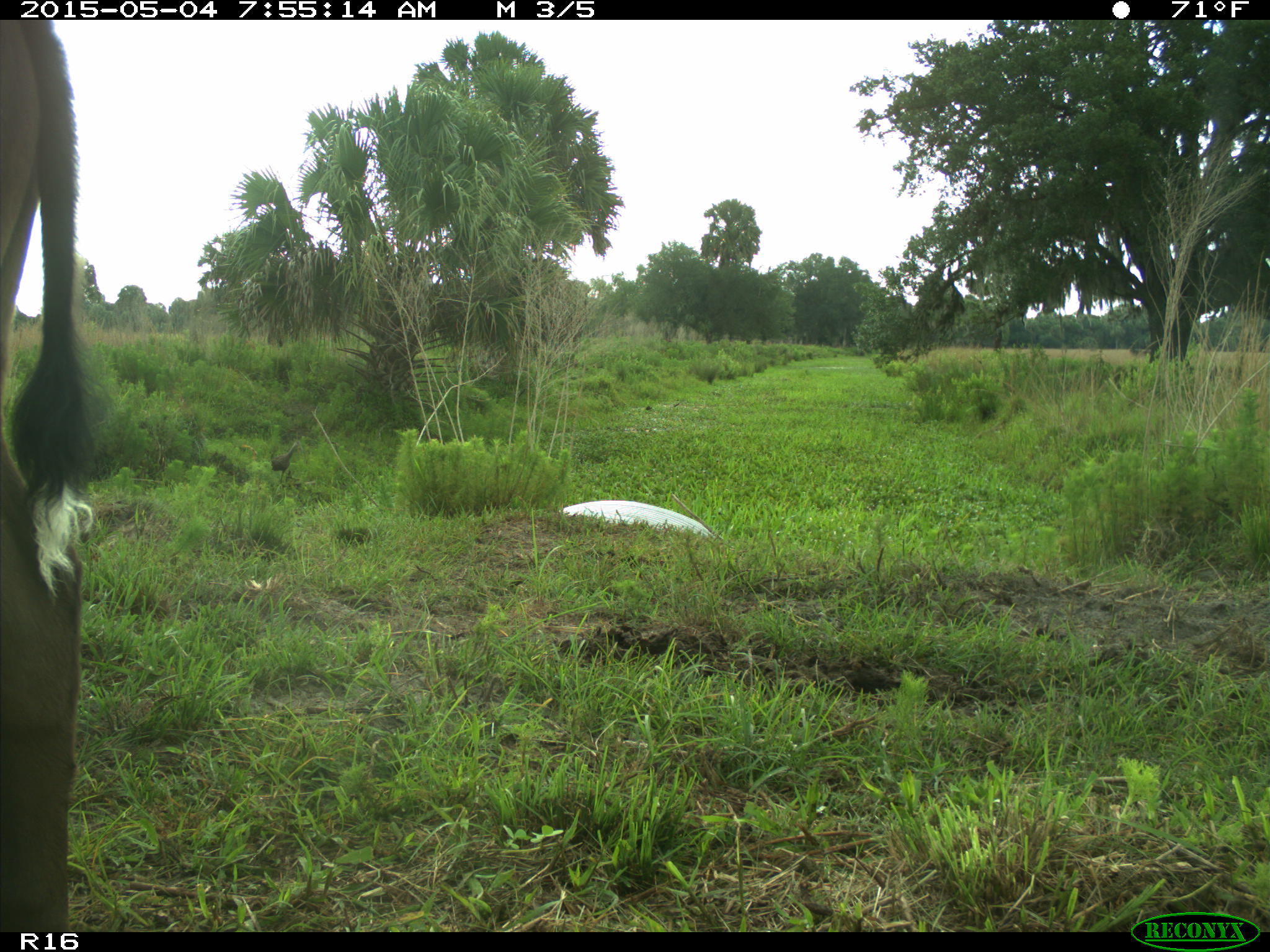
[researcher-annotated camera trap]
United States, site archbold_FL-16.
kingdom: Animalia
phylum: Chordata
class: Mammalia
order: Artiodactyla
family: Bovidae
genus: Bos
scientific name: Bos taurus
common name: domestic cow